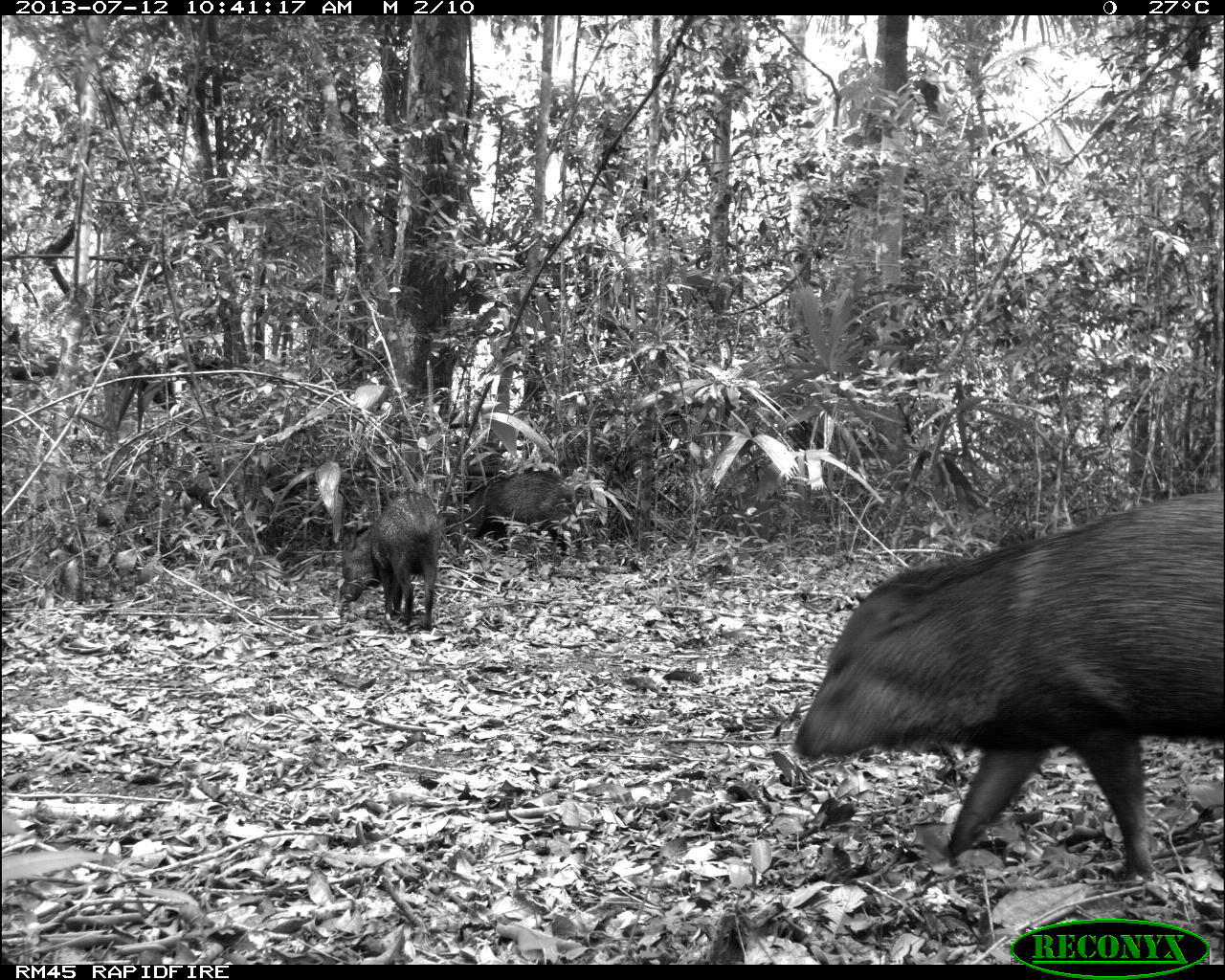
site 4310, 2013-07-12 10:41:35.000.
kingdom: Animalia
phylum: Chordata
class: Mammalia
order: Artiodactyla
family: Tayassuidae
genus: Pecari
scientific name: Pecari tajacu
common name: collared peccary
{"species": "Pecari tajacu (collared peccary)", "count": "13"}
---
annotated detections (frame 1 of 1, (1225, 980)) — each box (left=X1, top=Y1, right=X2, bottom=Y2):
pecari tajacu: (left=784, top=494, right=1225, bottom=885); (left=341, top=490, right=443, bottom=632); (left=457, top=471, right=578, bottom=557)